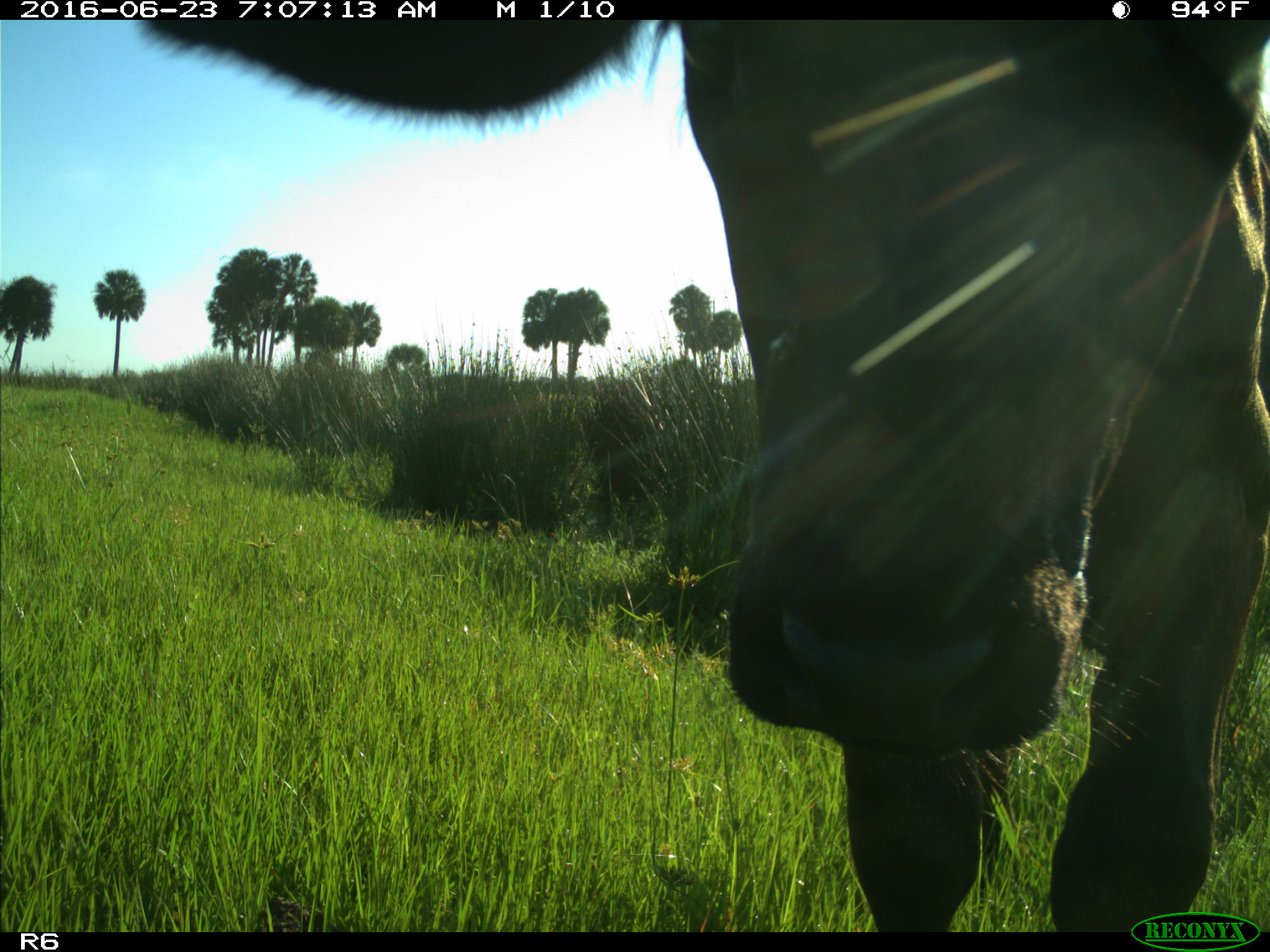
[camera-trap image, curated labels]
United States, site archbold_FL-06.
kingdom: Animalia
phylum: Chordata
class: Mammalia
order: Artiodactyla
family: Bovidae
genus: Bos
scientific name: Bos taurus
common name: domestic cow